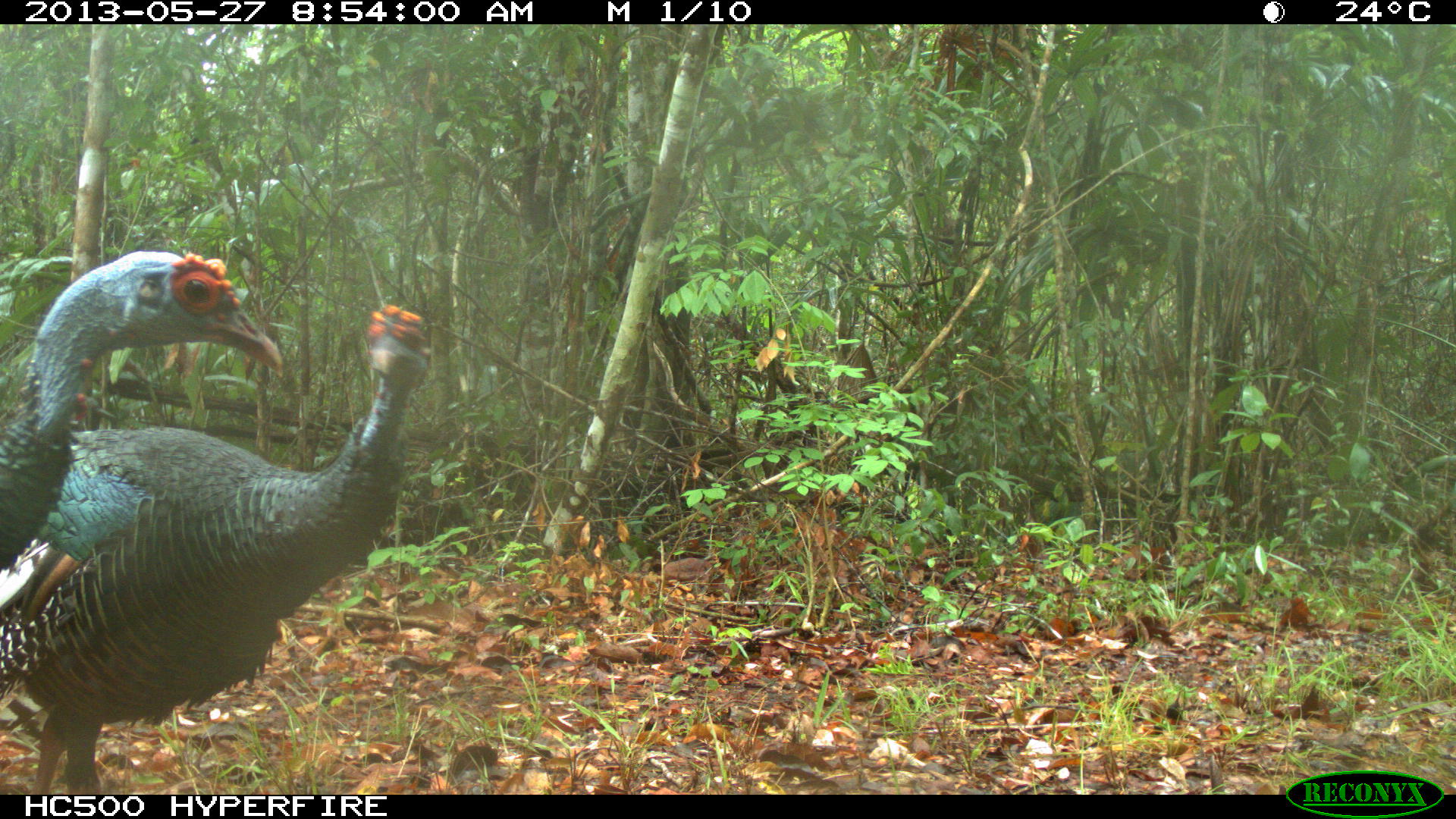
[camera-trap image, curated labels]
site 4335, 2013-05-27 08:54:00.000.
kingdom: Animalia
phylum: Chordata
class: Aves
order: Galliformes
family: Phasianidae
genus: Meleagris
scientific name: Meleagris ocellata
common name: ocellated turkey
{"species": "Meleagris ocellata (ocellated turkey)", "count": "2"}